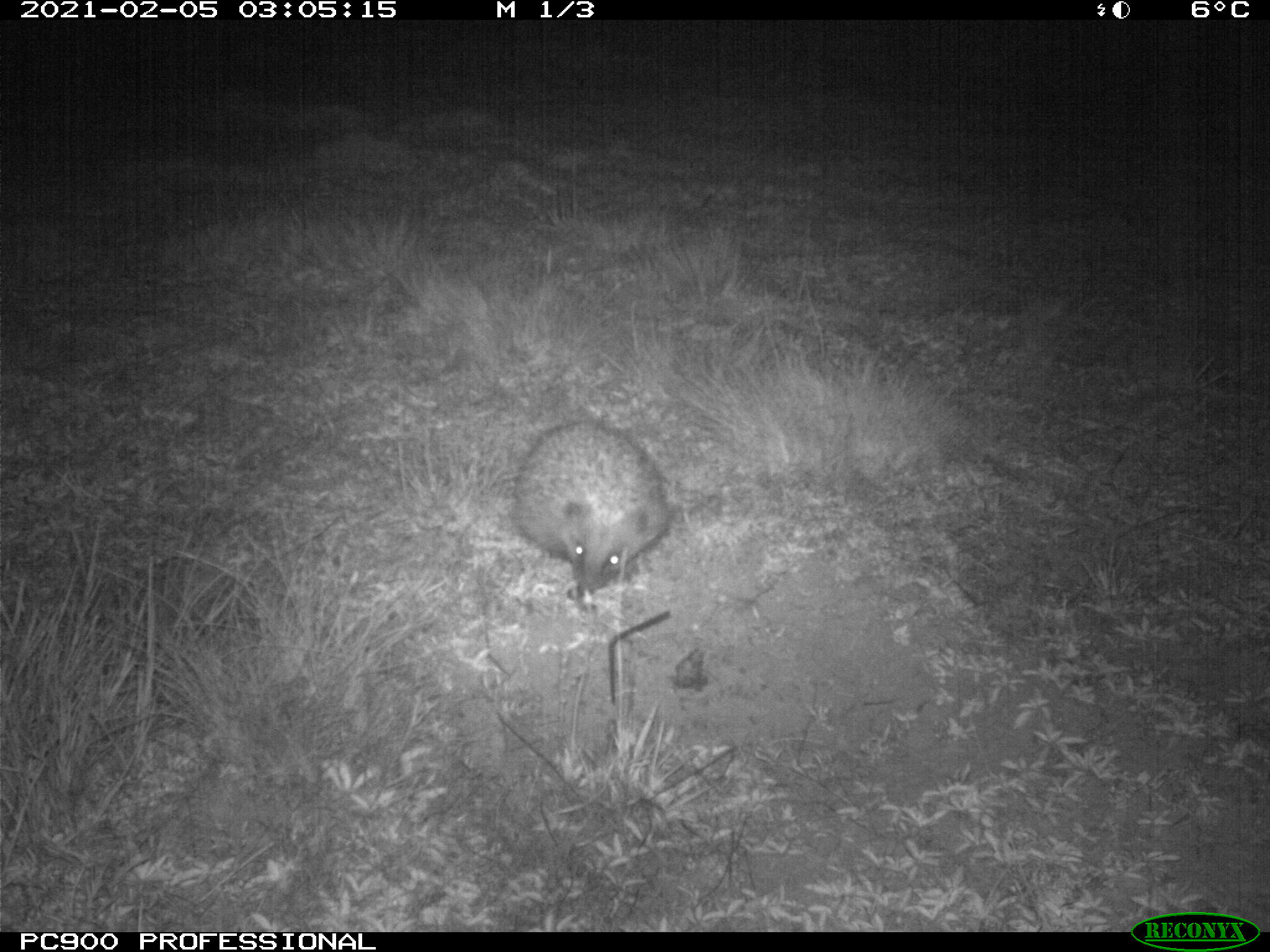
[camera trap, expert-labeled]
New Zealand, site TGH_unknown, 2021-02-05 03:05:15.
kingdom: Animalia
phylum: Chordata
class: Mammalia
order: Eulipotyphla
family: Erinaceidae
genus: Erinaceus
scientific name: Erinaceus europaeus europaeus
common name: european hedgehog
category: hedgehog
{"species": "hedgehog (european hedgehog) (Erinaceus europaeus europaeus)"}